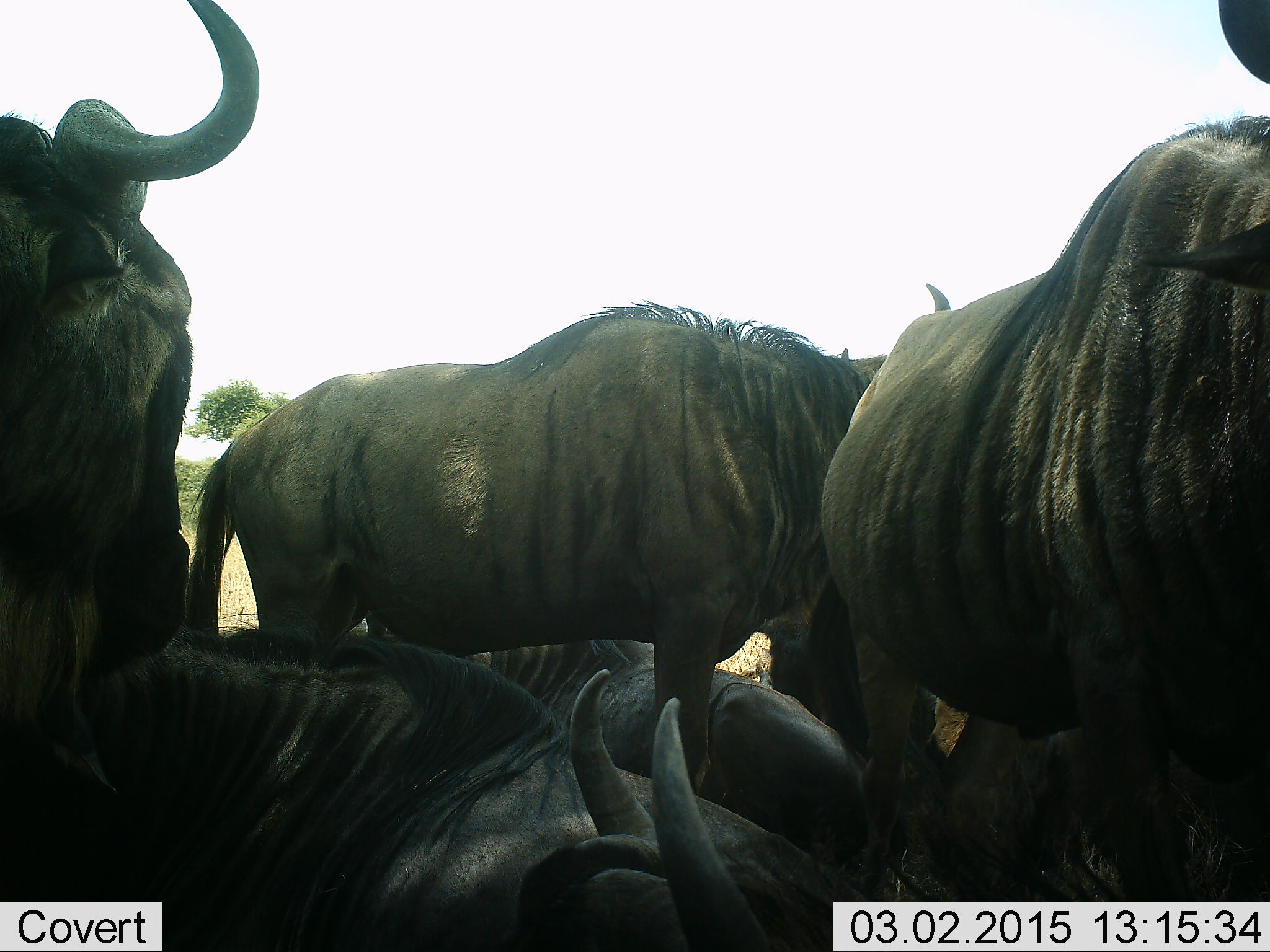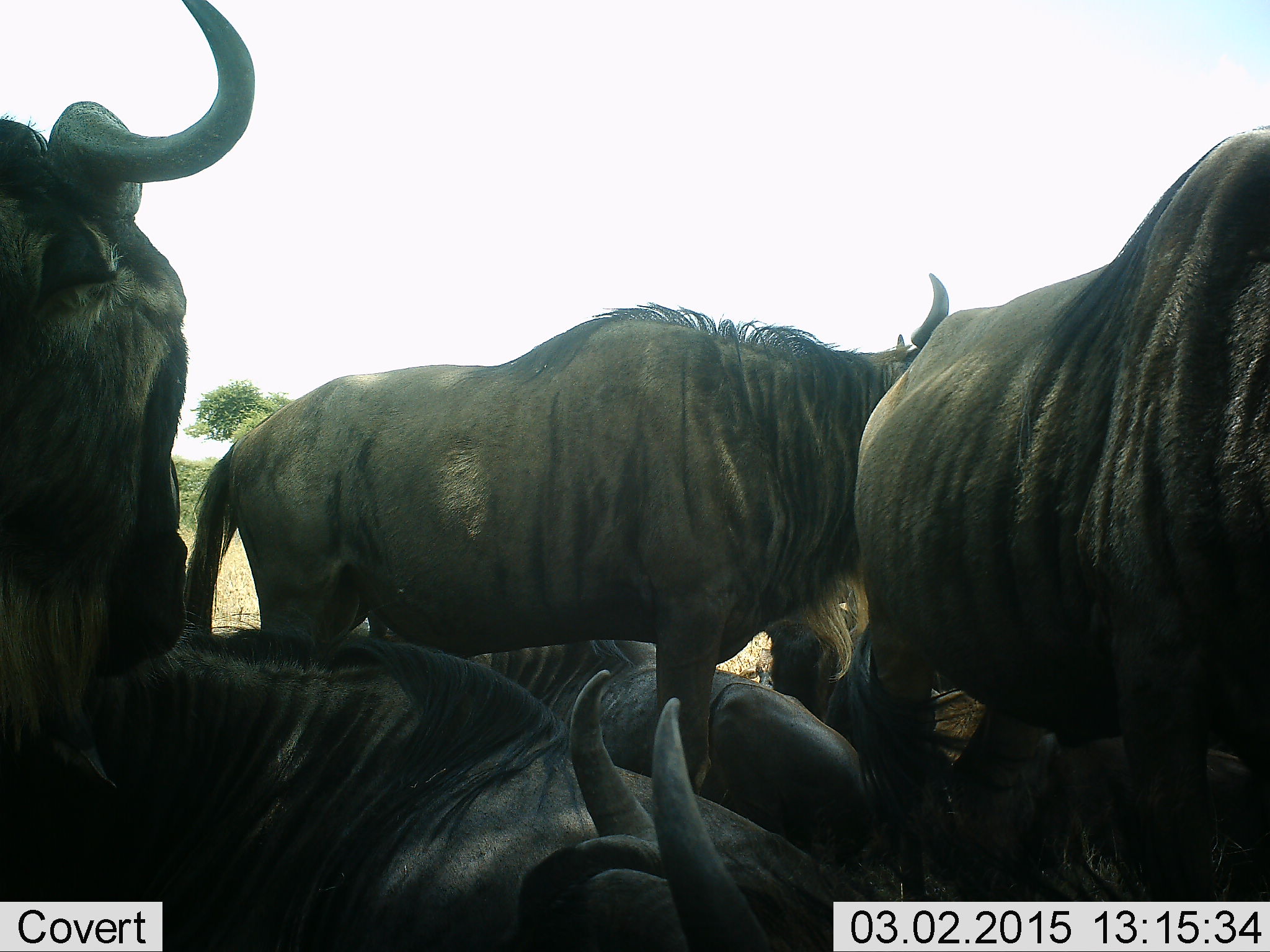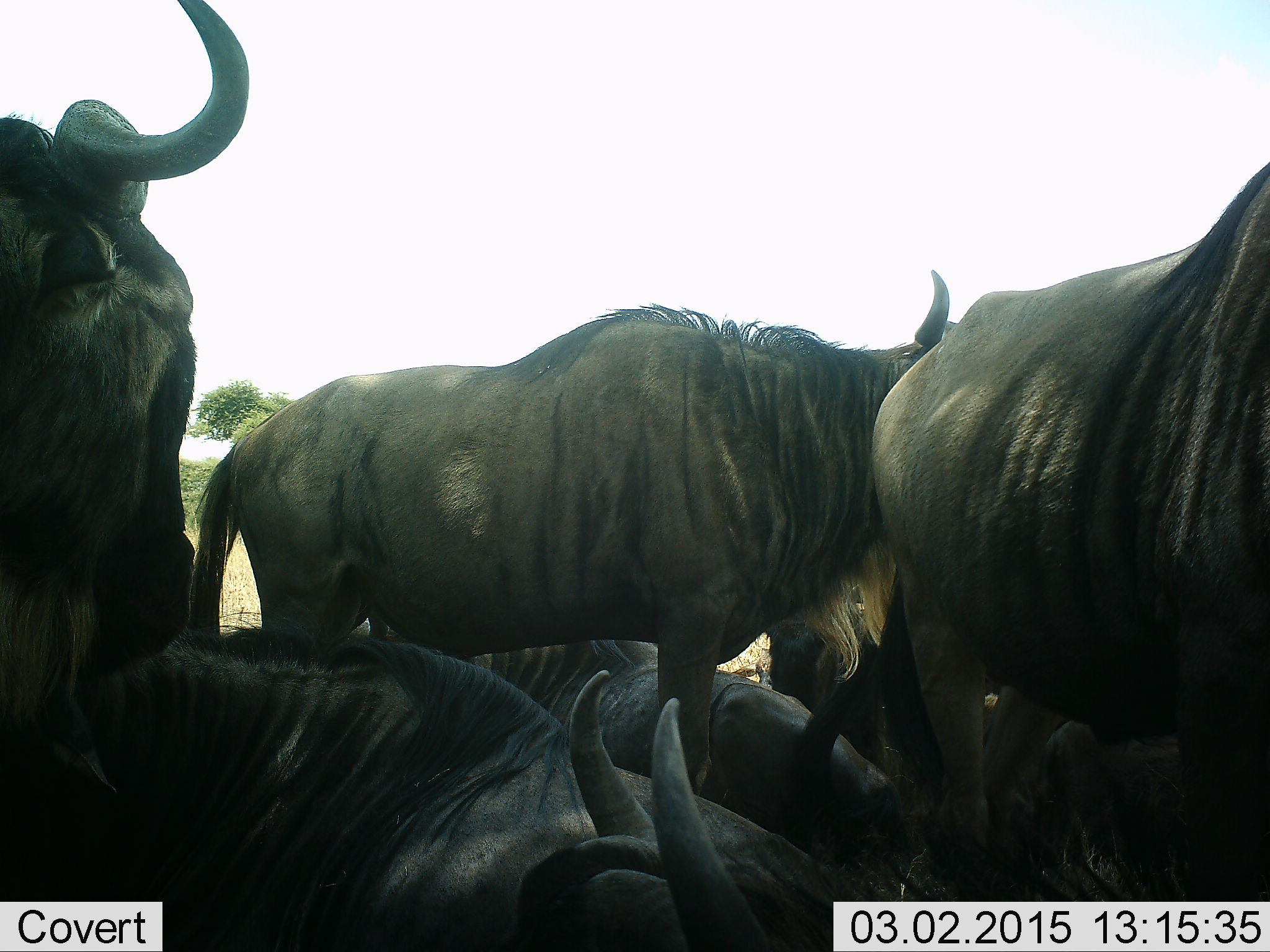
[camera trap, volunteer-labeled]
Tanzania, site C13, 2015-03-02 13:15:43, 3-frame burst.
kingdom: Animalia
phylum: Chordata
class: Mammalia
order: Artiodactyla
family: Bovidae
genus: Connochaetes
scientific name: Connochaetes taurinus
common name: blue wildebeest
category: wildebeest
Wildebeest (blue wildebeest) (Connochaetes taurinus), count 7. Behavior (volunteer vote fractions): standing 90%, resting 100%, moving 0%, interacting 10%. Young present (vote fraction): 0%. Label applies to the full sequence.